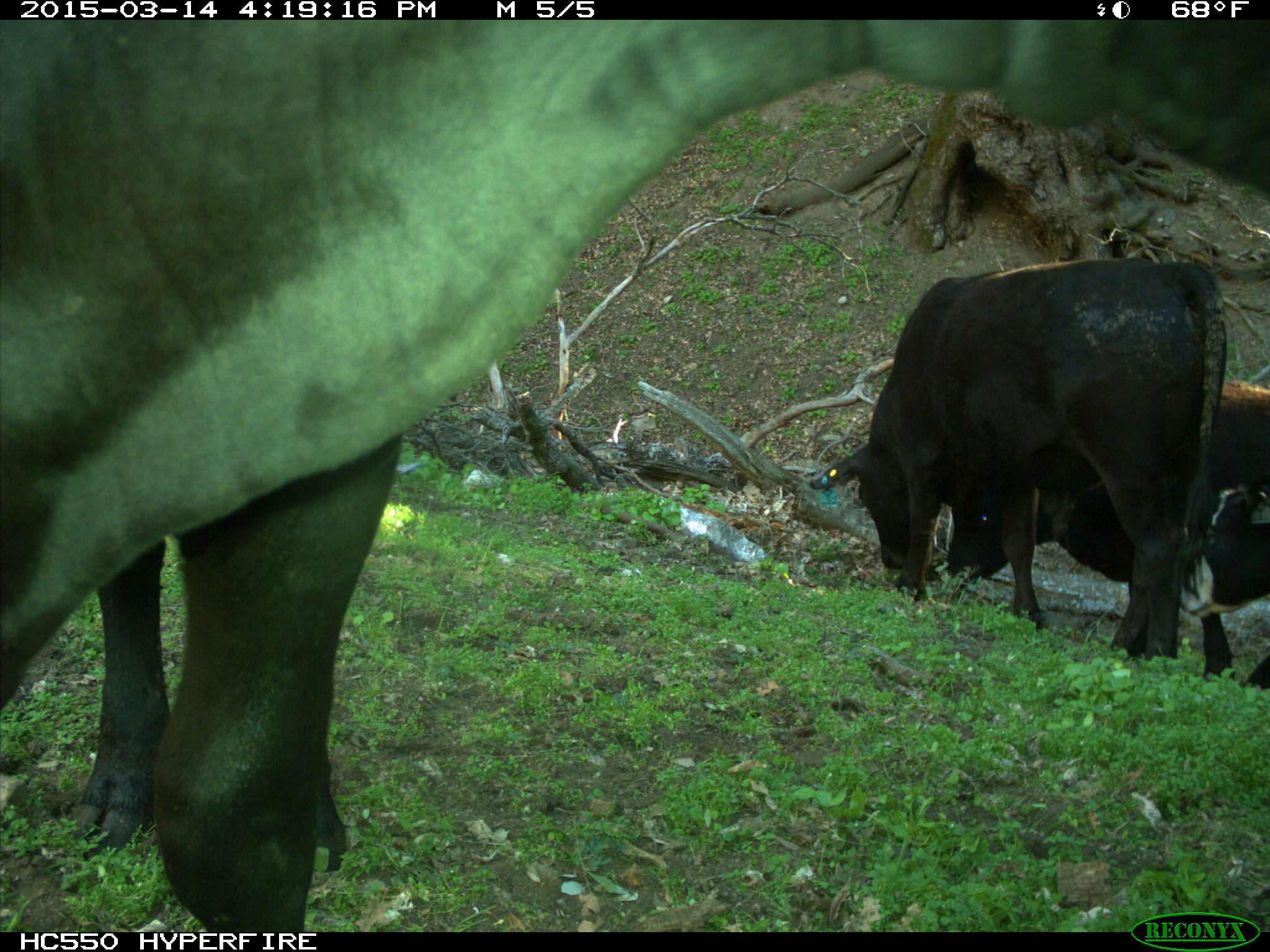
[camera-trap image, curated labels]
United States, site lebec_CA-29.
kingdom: Animalia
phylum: Chordata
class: Mammalia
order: Artiodactyla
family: Bovidae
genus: Bos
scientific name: Bos taurus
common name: domestic cow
Bos taurus (domestic cow).